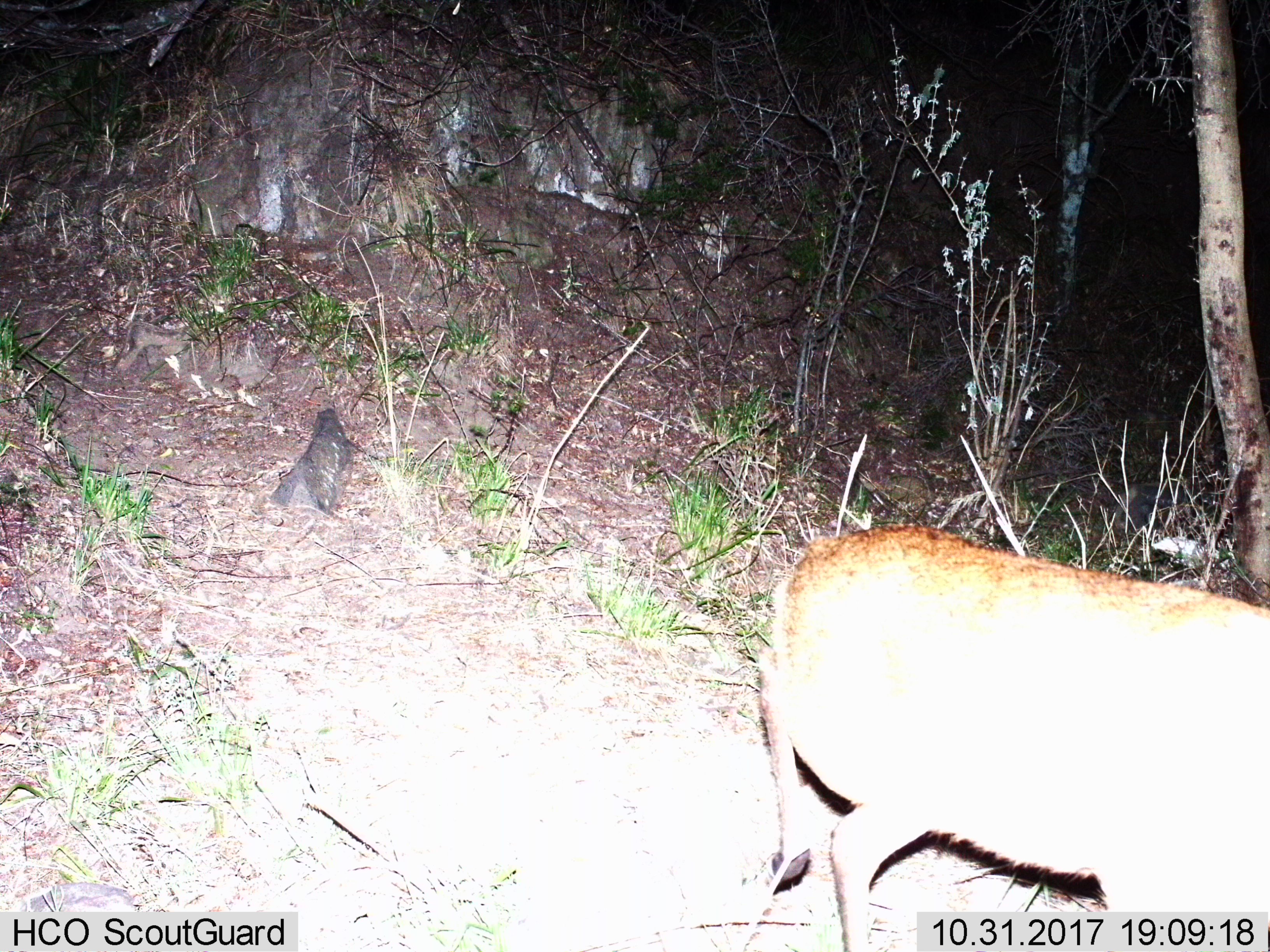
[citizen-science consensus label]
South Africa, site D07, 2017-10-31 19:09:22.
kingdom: Animalia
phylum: Chordata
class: Mammalia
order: Artiodactyla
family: Bovidae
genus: Raphicerus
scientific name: Raphicerus campestris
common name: steenbok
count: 1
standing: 33%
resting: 0%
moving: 67%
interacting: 0%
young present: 0%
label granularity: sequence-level